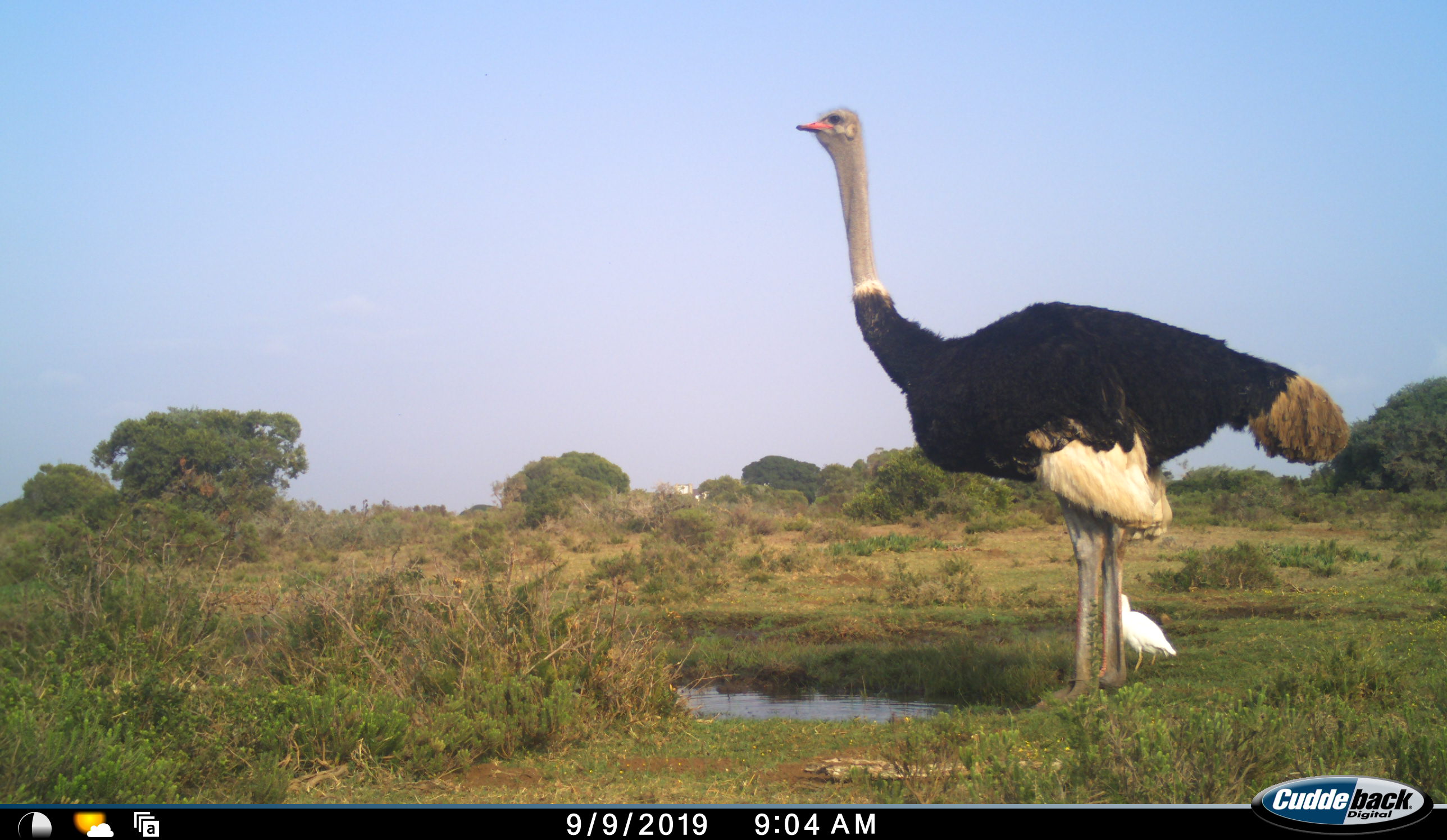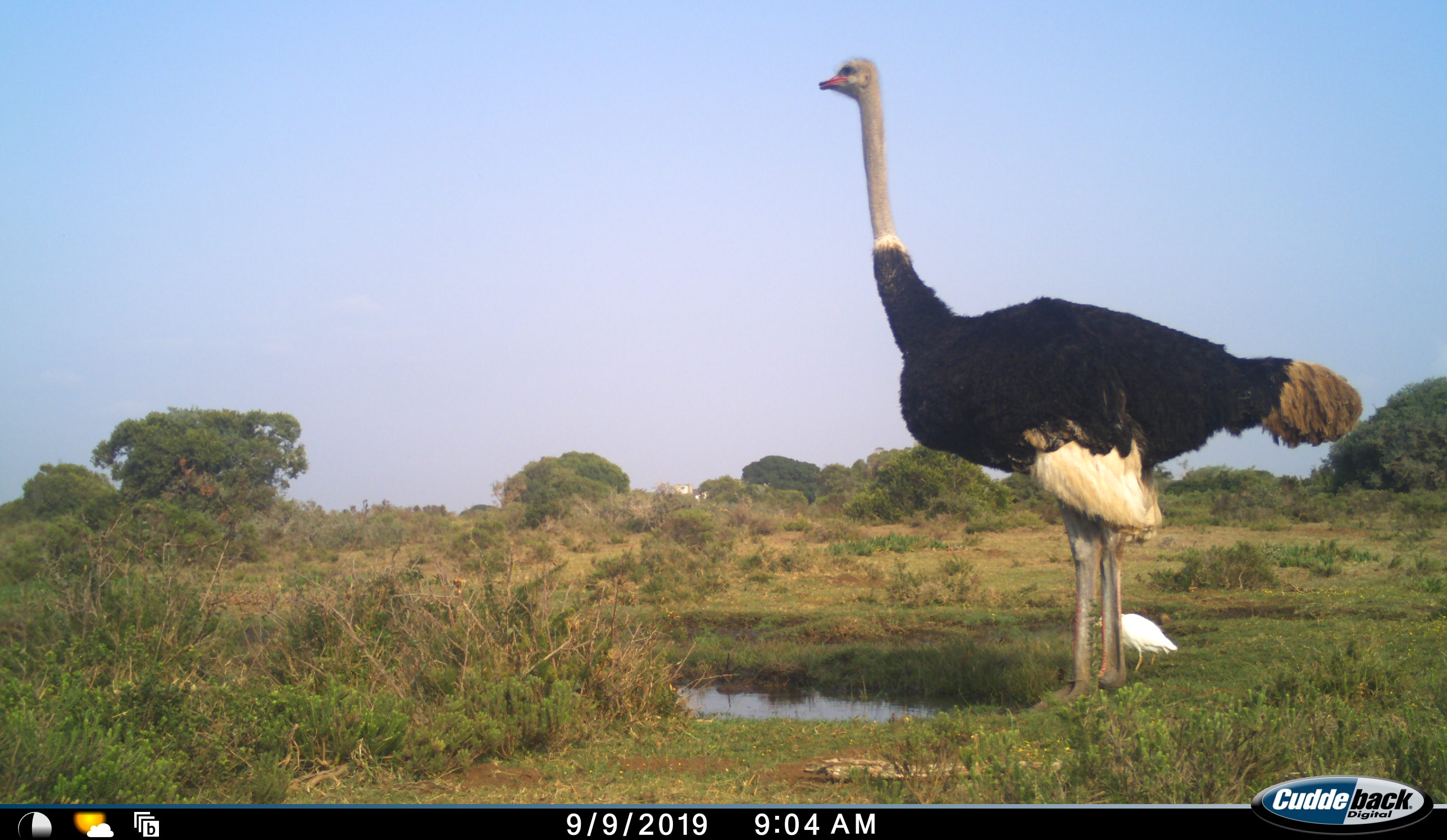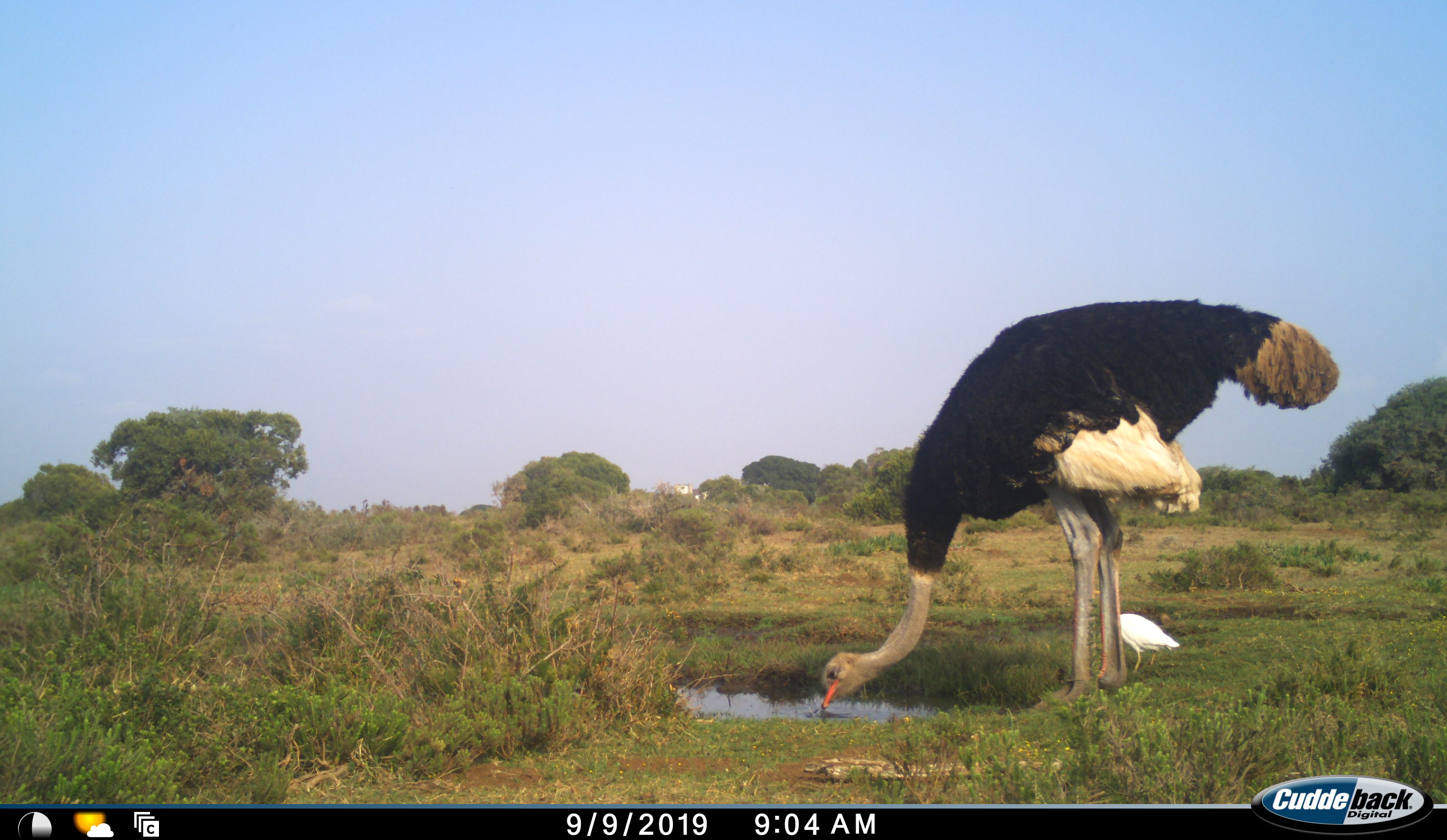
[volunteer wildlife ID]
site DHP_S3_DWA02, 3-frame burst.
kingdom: Animalia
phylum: Chordata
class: Aves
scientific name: Aves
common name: bird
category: birdother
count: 1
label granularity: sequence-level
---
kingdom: Animalia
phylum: Chordata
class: Aves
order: Struthioniformes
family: Struthionidae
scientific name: Struthionidae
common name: ostrich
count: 1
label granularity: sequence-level